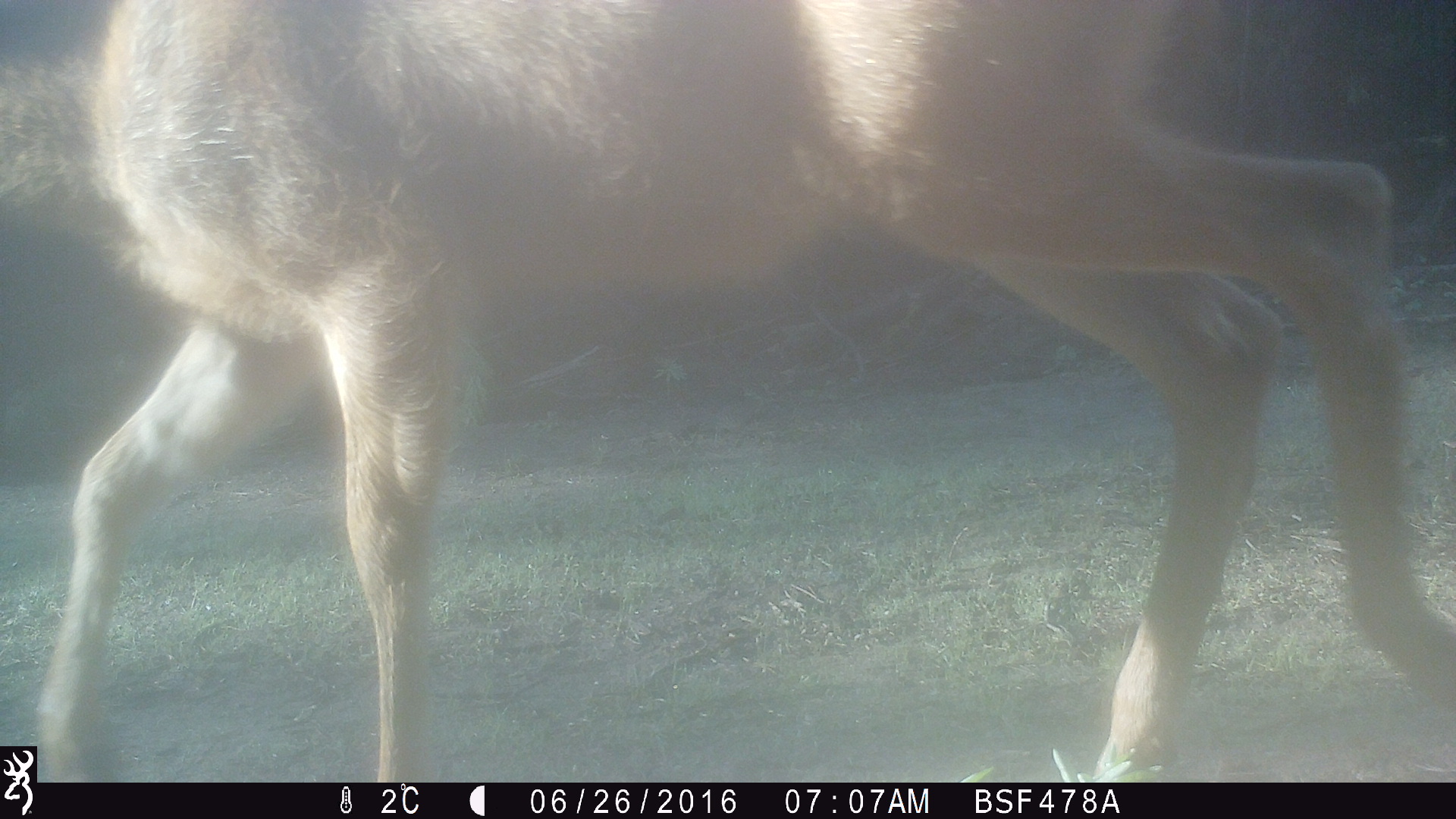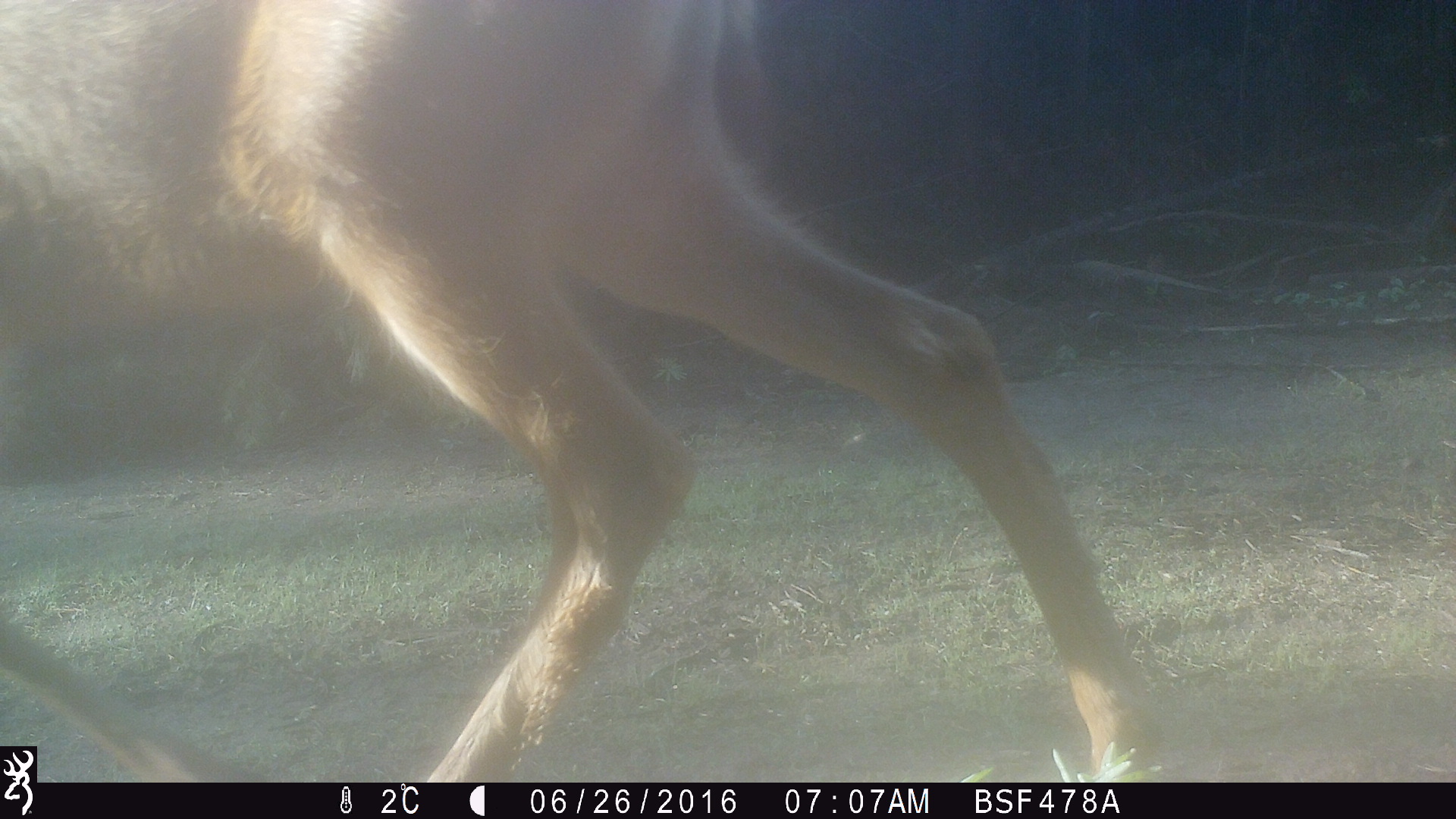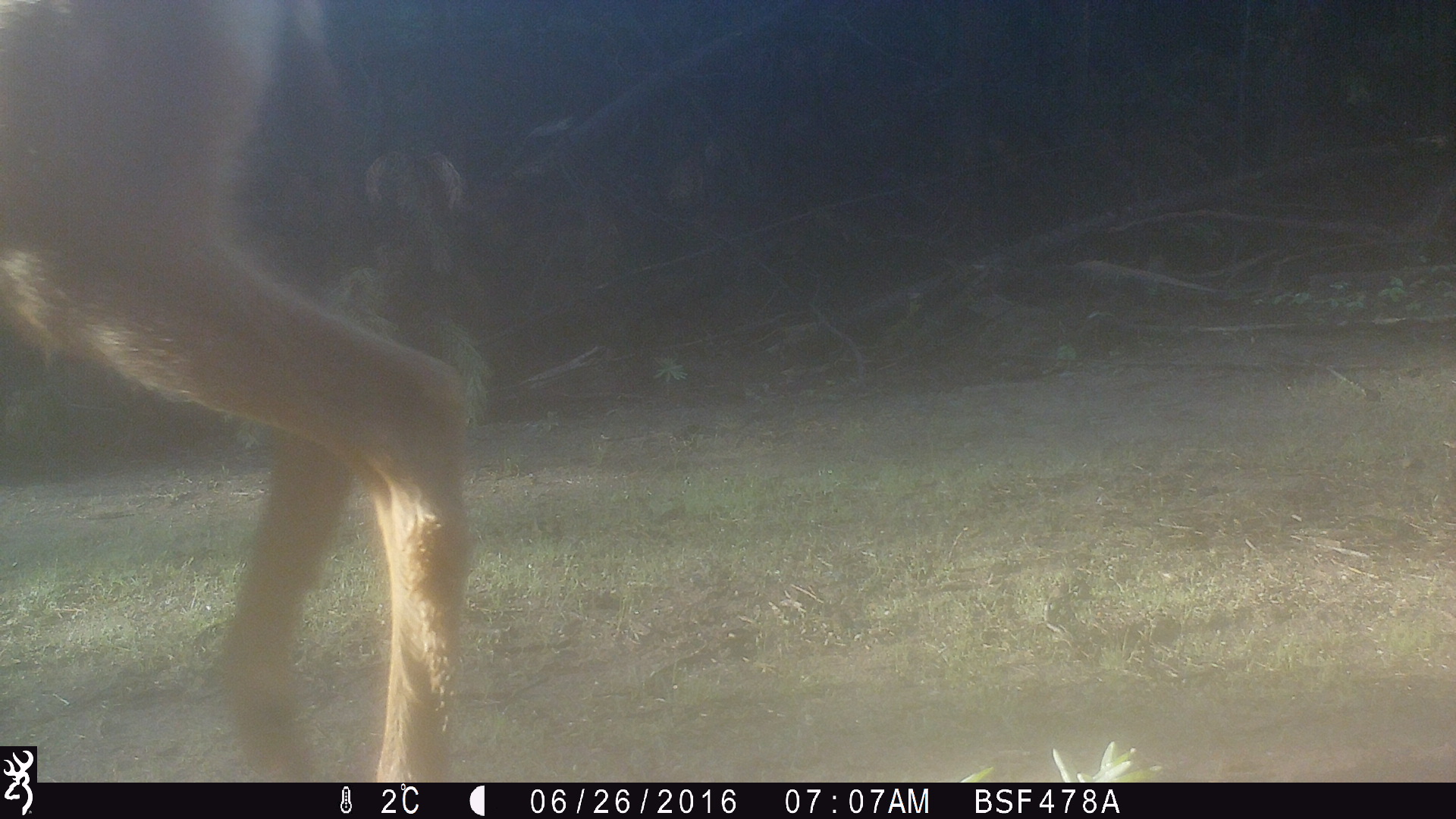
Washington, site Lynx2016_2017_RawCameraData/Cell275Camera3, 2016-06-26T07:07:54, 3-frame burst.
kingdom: Animalia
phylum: Chordata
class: Mammalia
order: Artiodactyla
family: Cervidae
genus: Odocoileus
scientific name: Odocoileus hemionus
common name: mule deer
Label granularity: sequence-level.